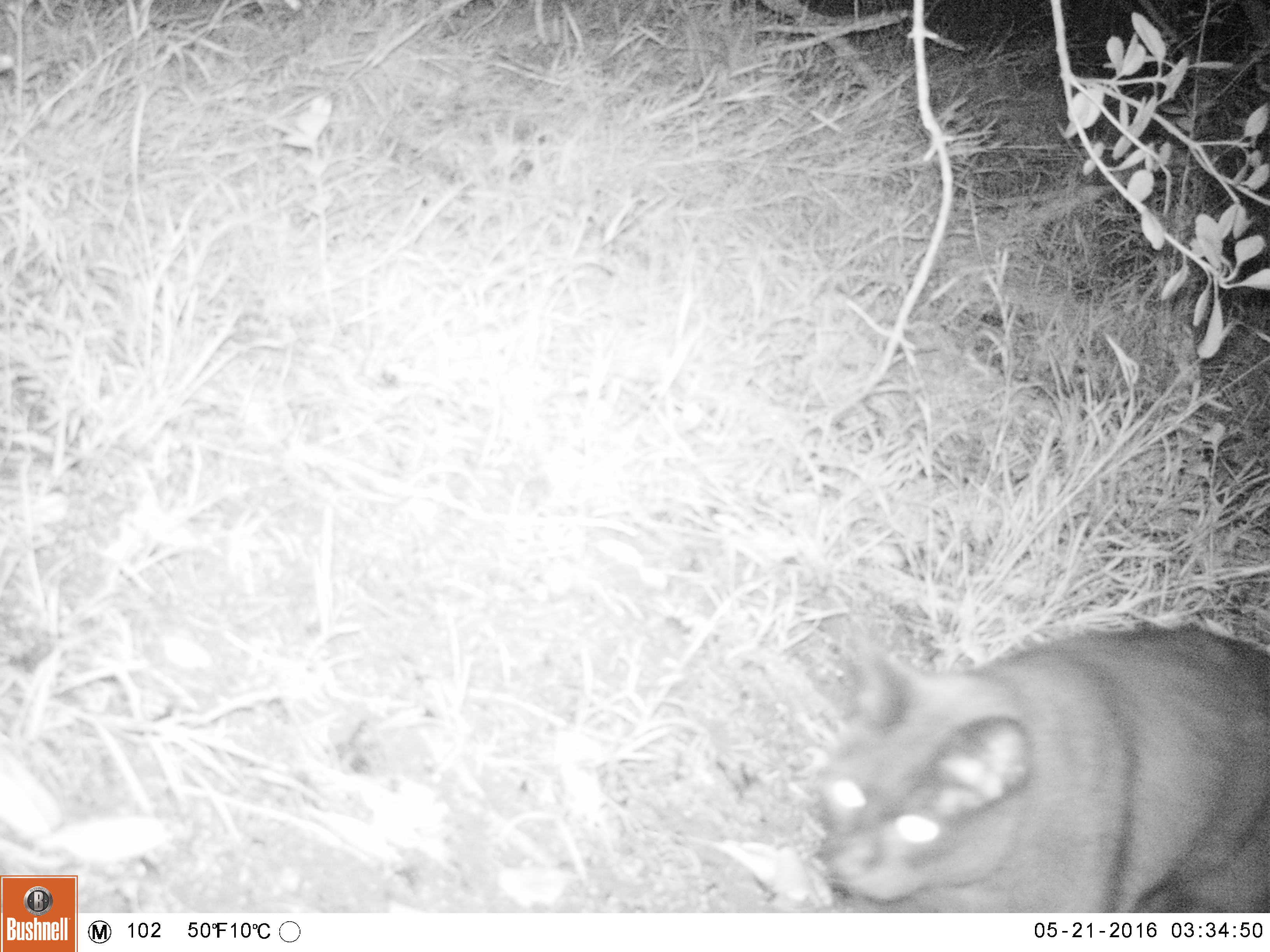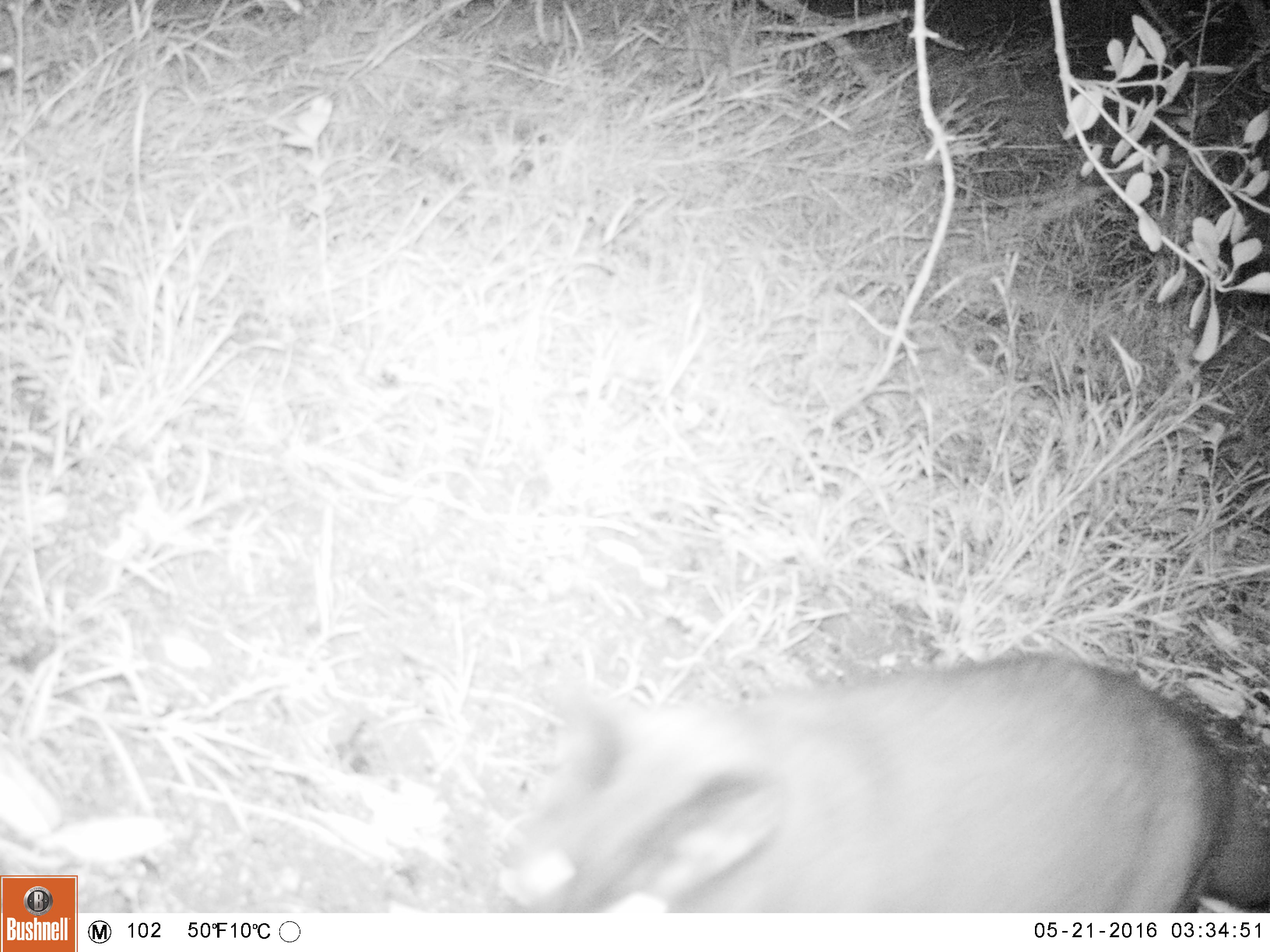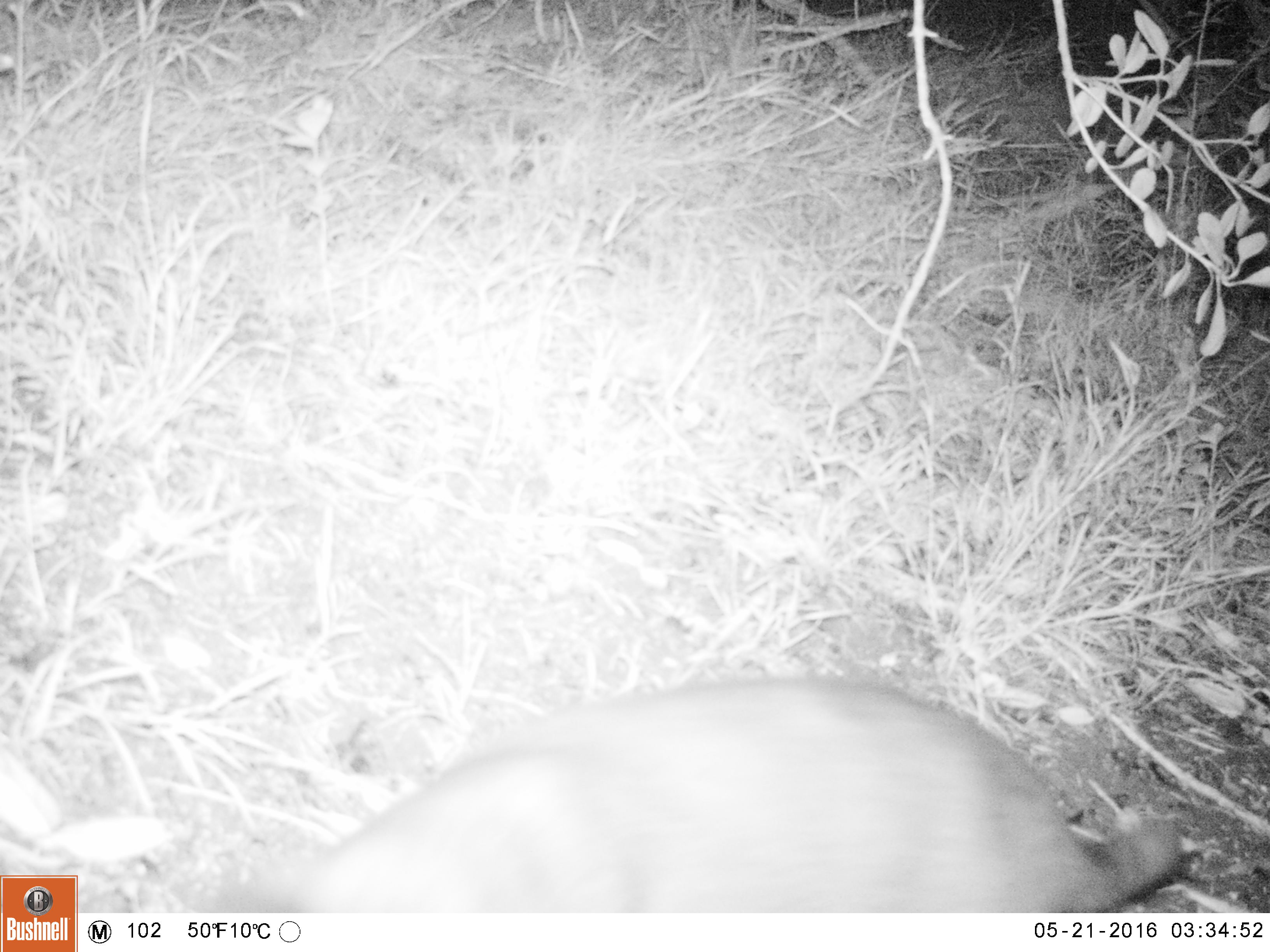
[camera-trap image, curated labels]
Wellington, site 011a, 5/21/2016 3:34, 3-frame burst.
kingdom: Animalia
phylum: Chordata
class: Mammalia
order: Carnivora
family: Felidae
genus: Felis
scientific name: Felis catus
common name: cat